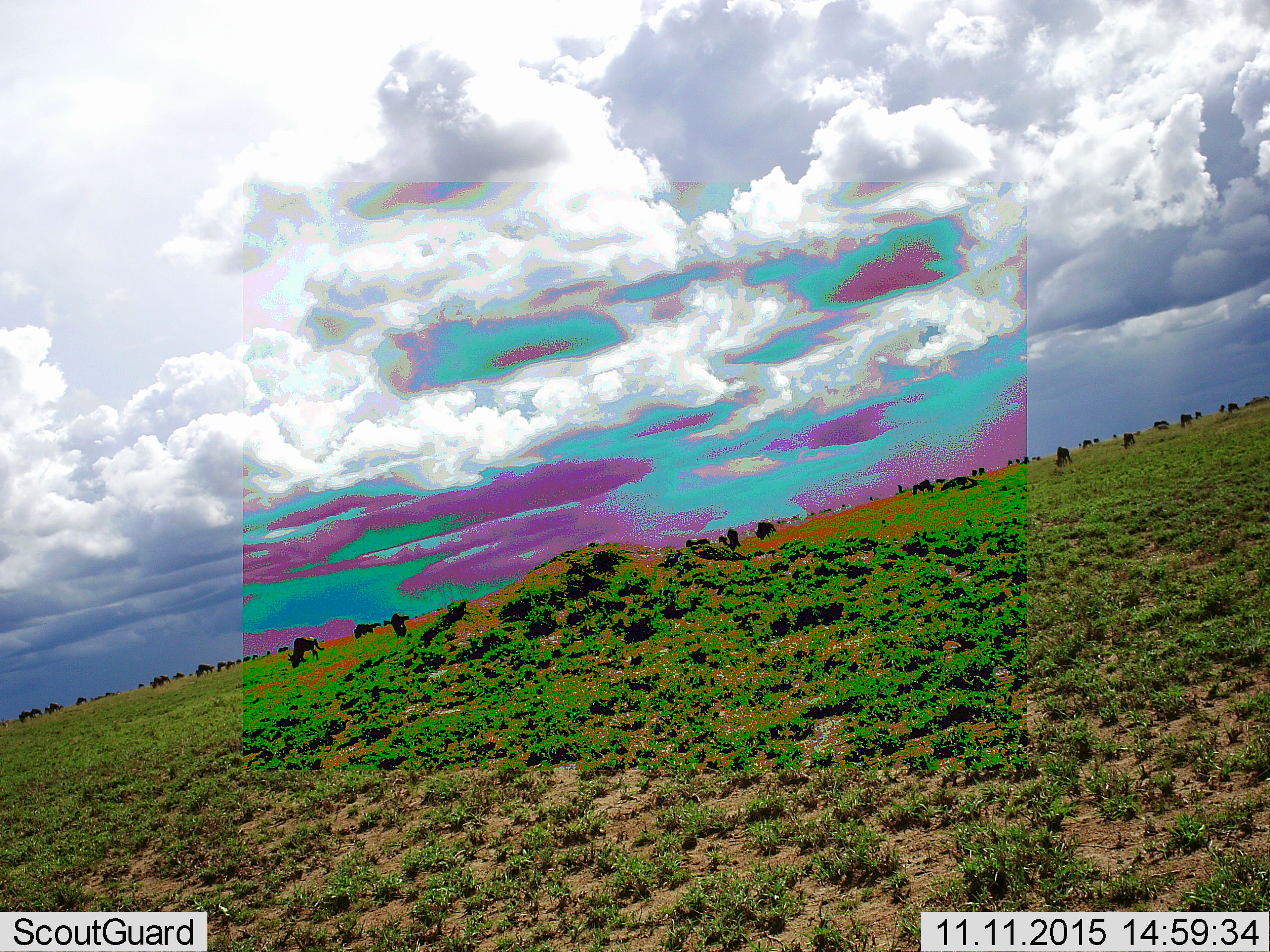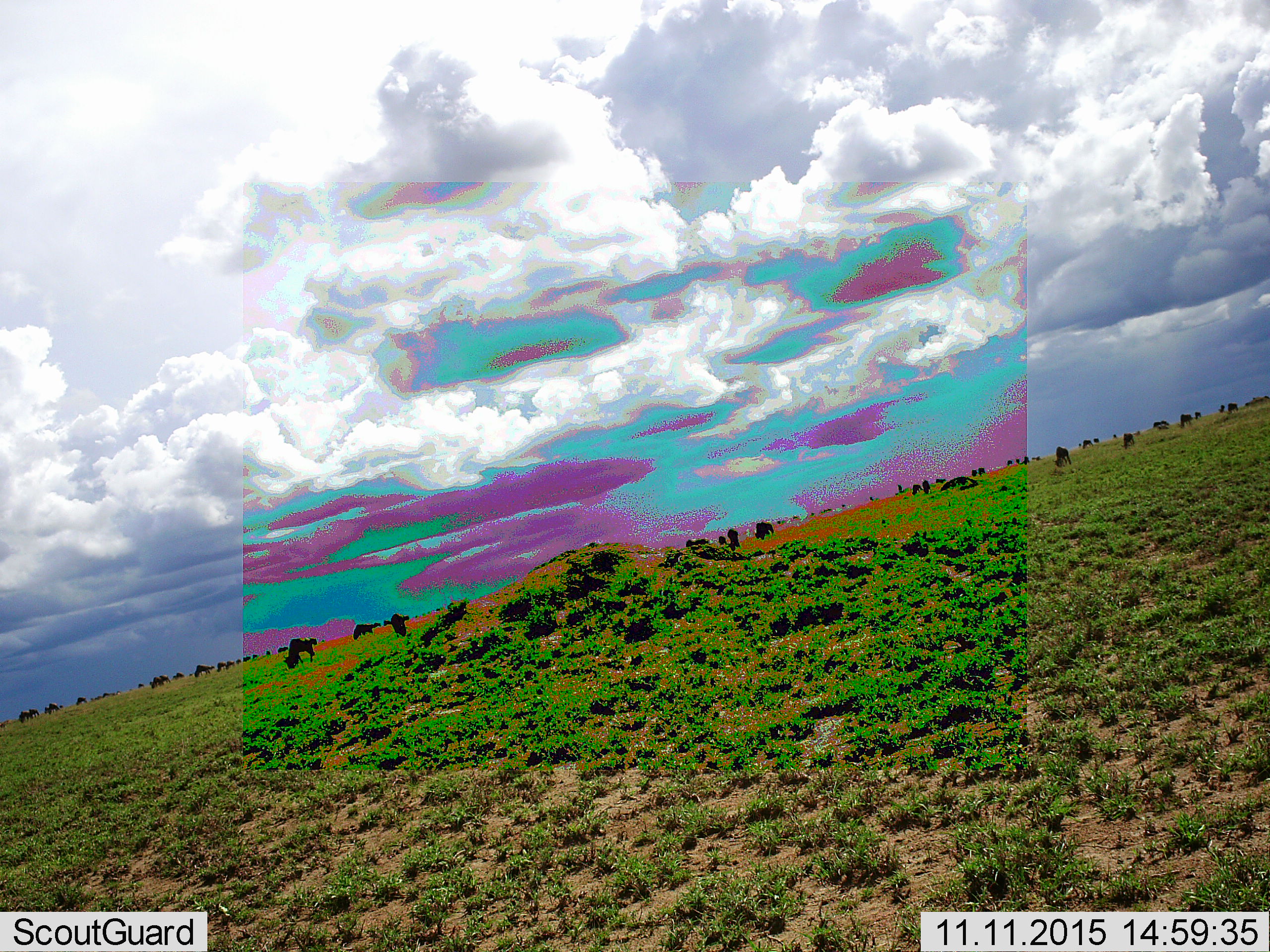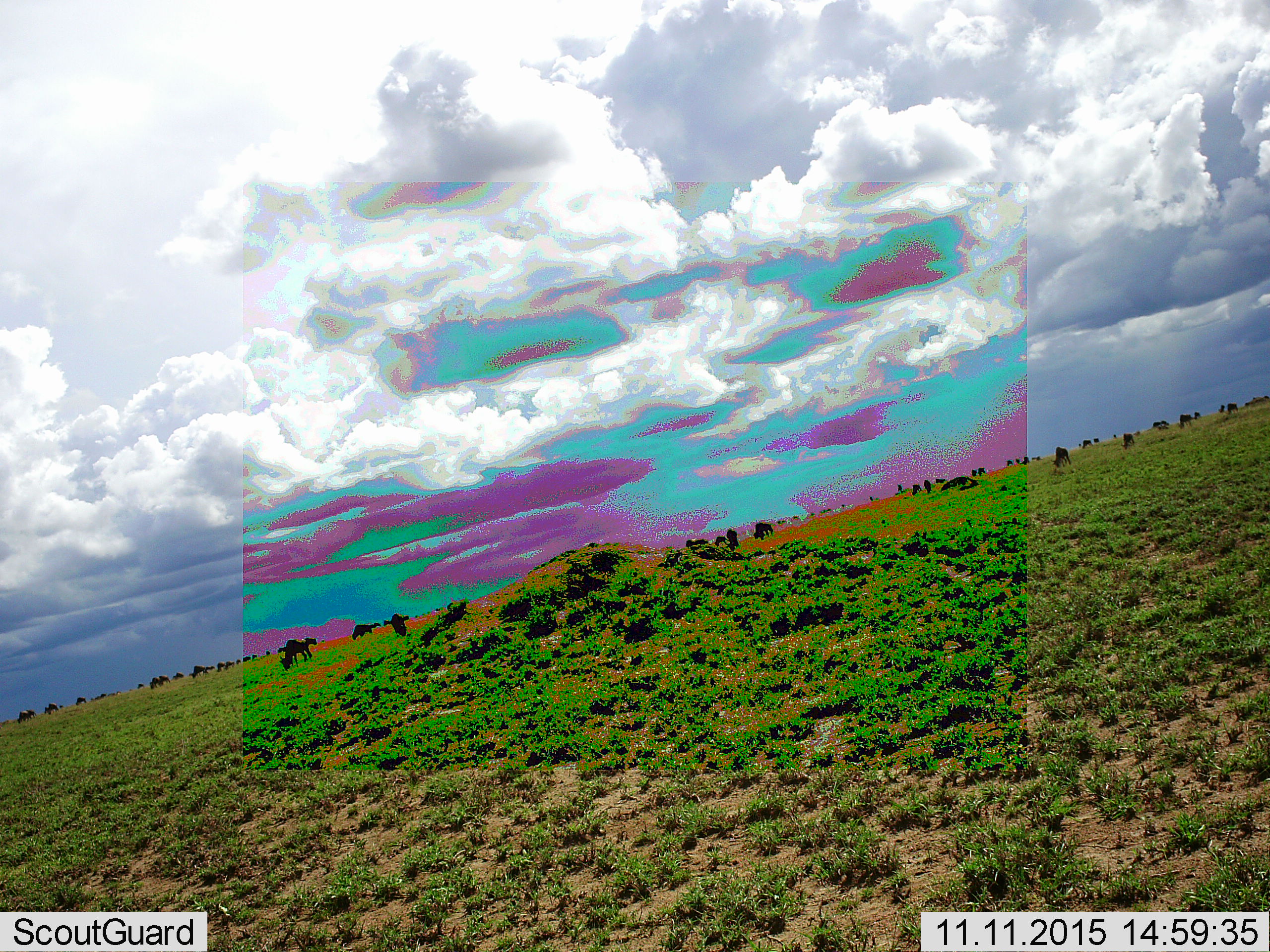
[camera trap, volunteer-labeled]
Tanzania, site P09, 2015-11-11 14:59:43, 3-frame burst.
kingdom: Animalia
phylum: Chordata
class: Mammalia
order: Artiodactyla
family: Bovidae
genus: Connochaetes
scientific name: Connochaetes taurinus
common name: blue wildebeest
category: wildebeest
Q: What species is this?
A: Wildebeest (blue wildebeest) (Connochaetes taurinus).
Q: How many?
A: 51+.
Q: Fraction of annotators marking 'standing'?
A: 83%.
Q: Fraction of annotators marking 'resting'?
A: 17%.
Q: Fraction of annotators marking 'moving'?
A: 50%.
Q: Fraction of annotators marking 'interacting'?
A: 0%.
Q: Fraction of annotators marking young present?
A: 17%.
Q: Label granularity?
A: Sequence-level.